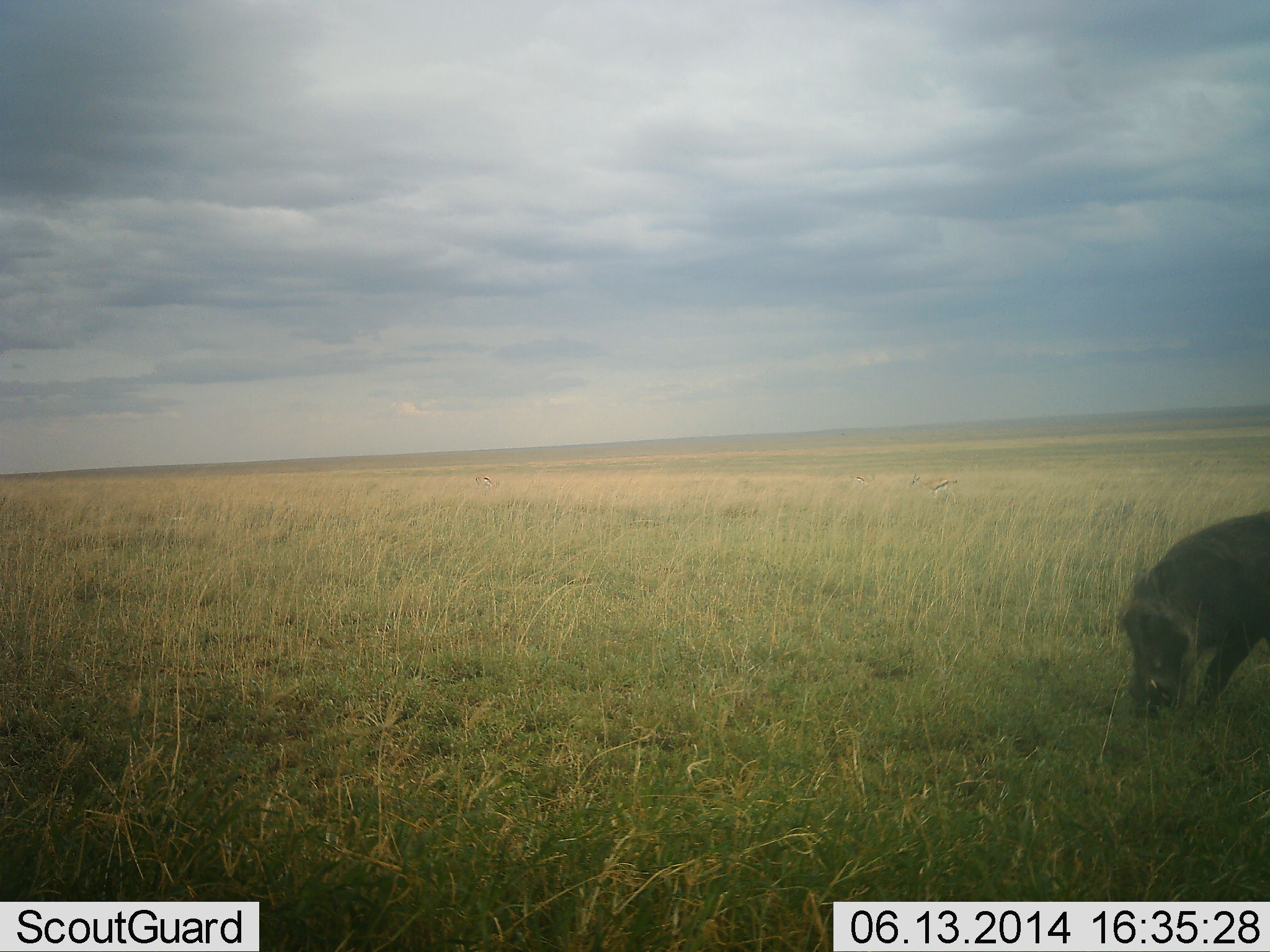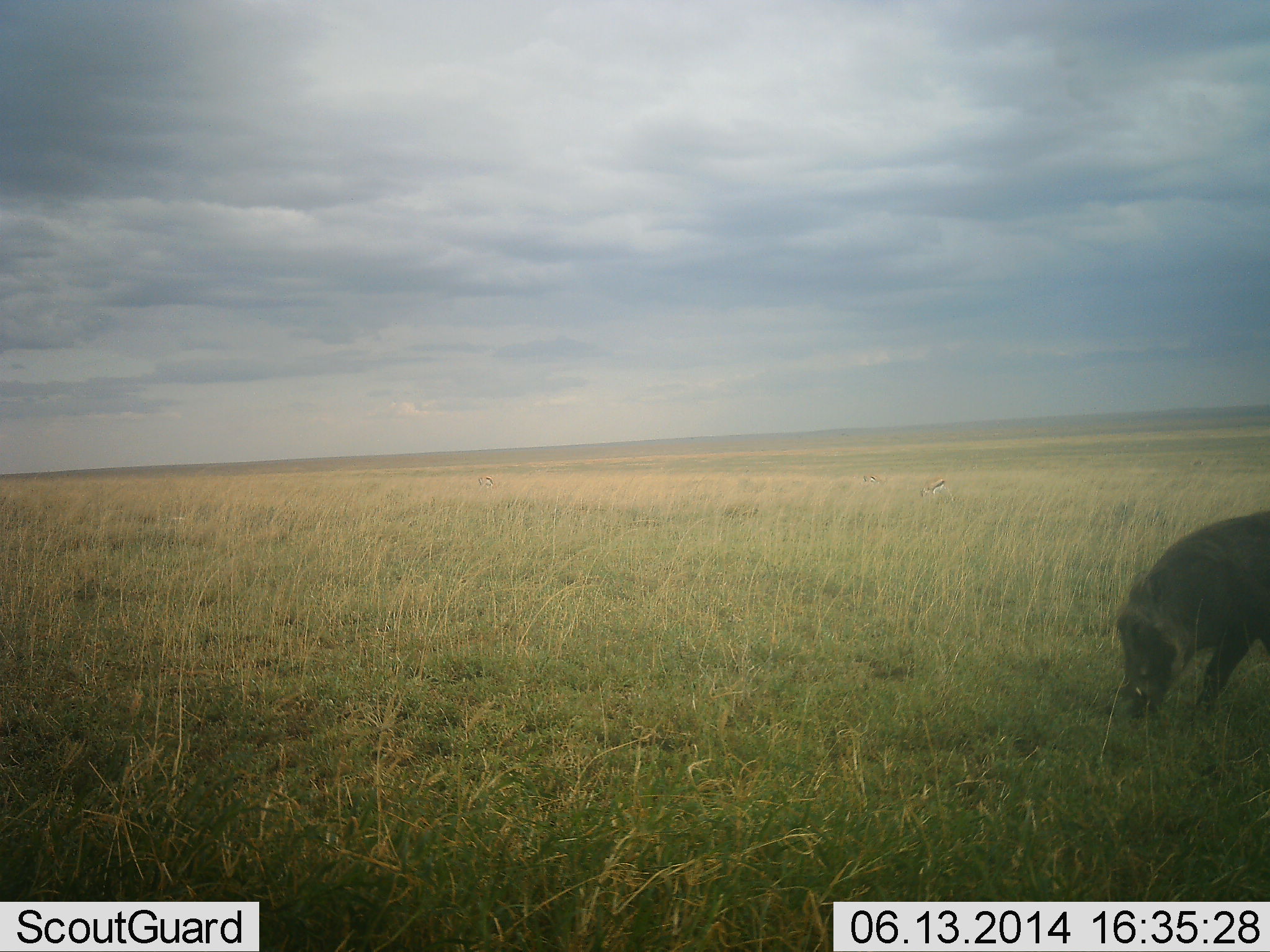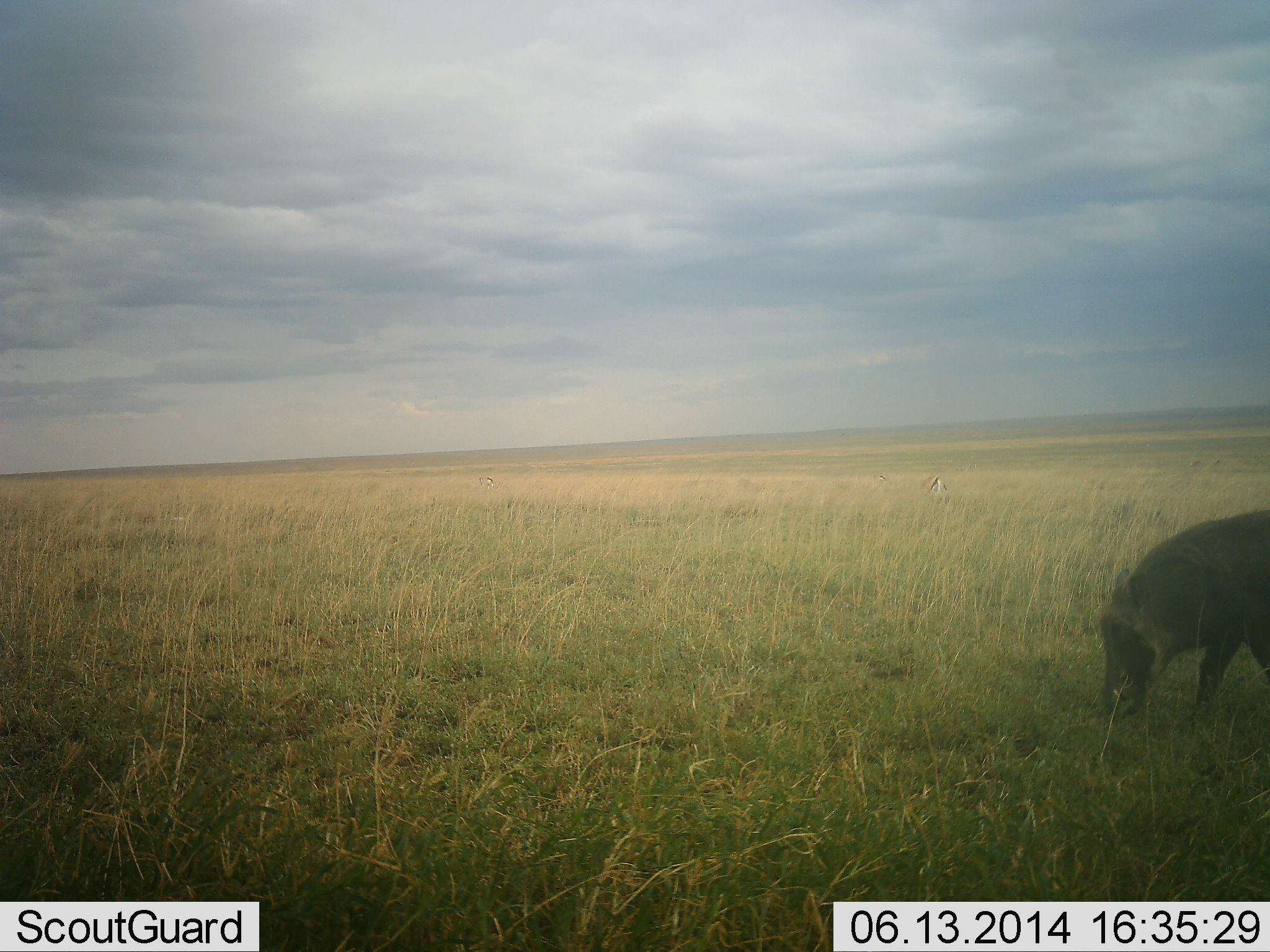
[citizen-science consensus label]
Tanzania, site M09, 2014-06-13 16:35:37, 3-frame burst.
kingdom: Animalia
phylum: Chordata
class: Mammalia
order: Artiodactyla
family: Suidae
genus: Phacochoerus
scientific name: Phacochoerus africanus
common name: warthog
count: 1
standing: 25%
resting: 0%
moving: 17%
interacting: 0%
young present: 0%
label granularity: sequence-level